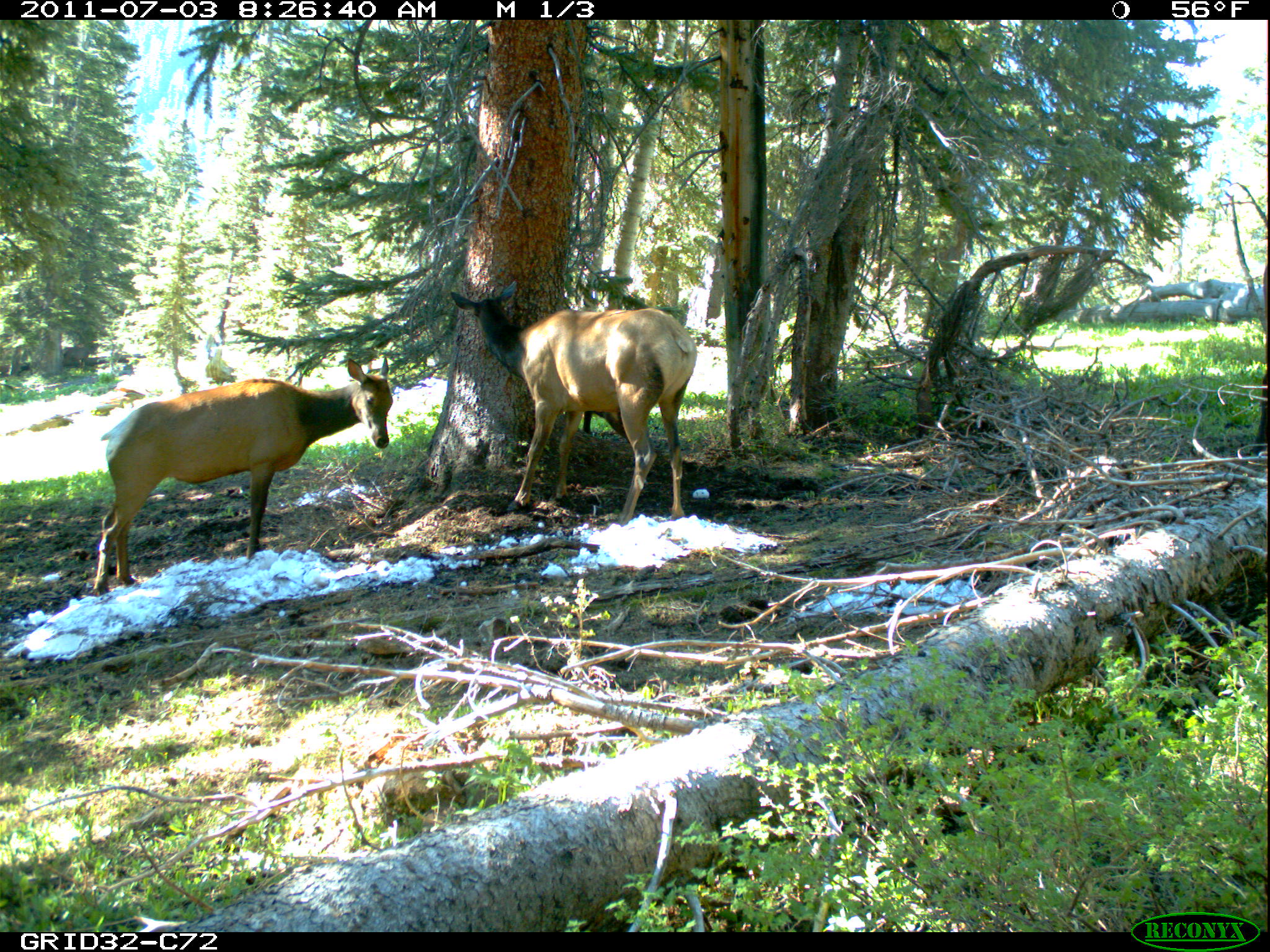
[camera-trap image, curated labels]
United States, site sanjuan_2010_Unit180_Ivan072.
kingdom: Animalia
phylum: Chordata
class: Mammalia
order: Artiodactyla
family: Cervidae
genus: Cervus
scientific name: Cervus elaphus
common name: red deer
Cervus elaphus (red deer).